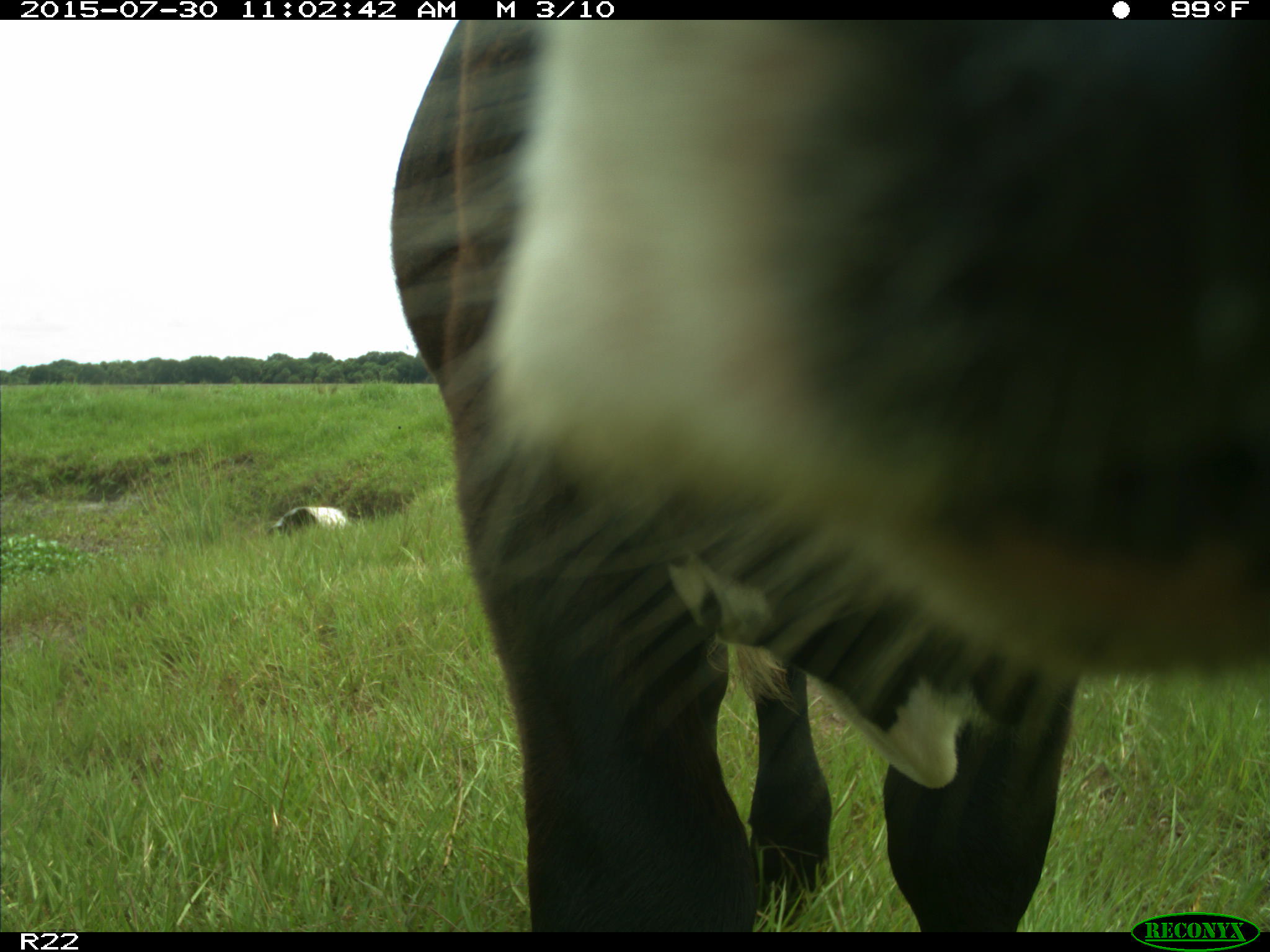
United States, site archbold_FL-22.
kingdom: Animalia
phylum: Chordata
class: Mammalia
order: Artiodactyla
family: Bovidae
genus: Bos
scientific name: Bos taurus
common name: domestic cow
Bos taurus (domestic cow).